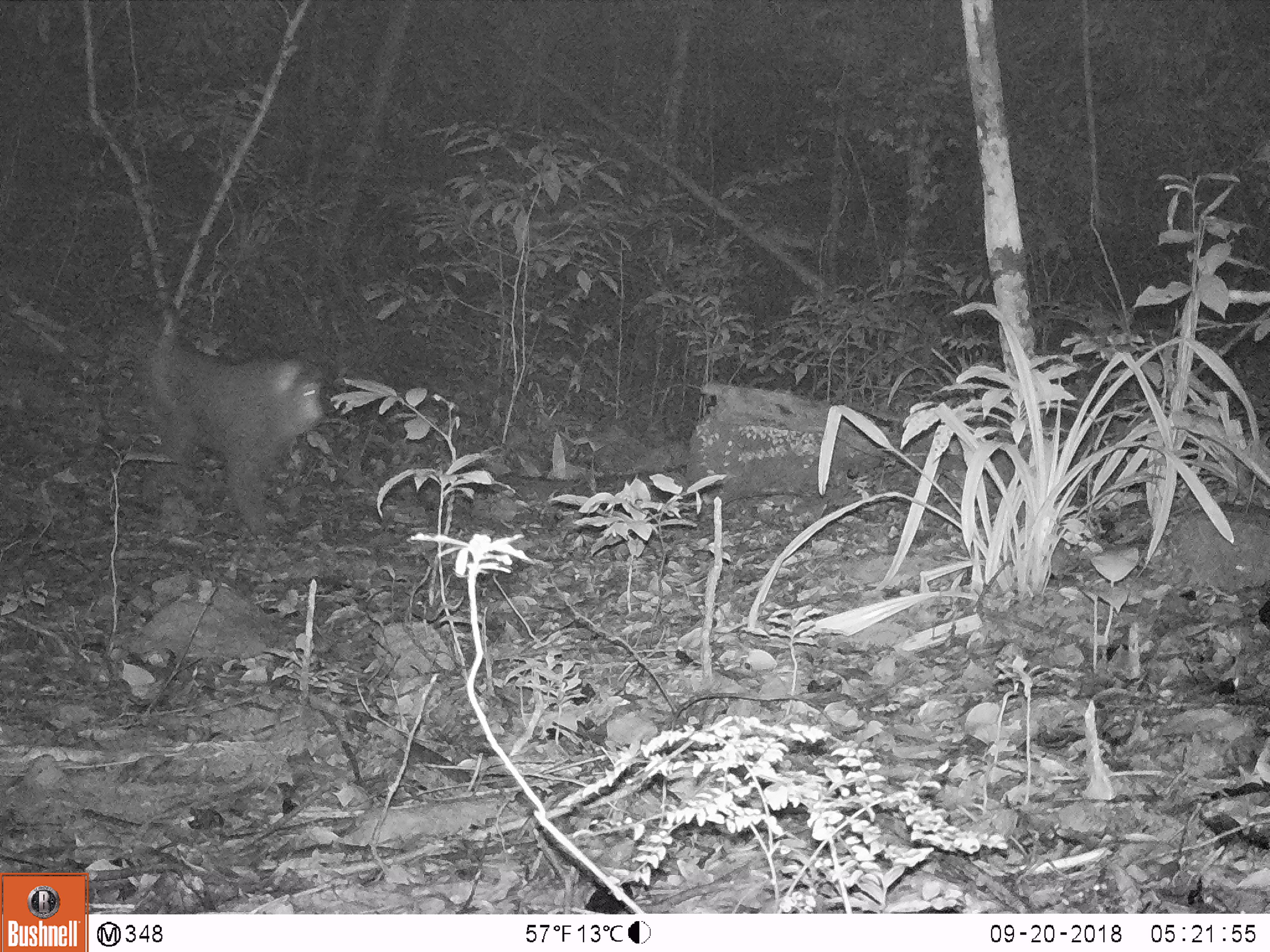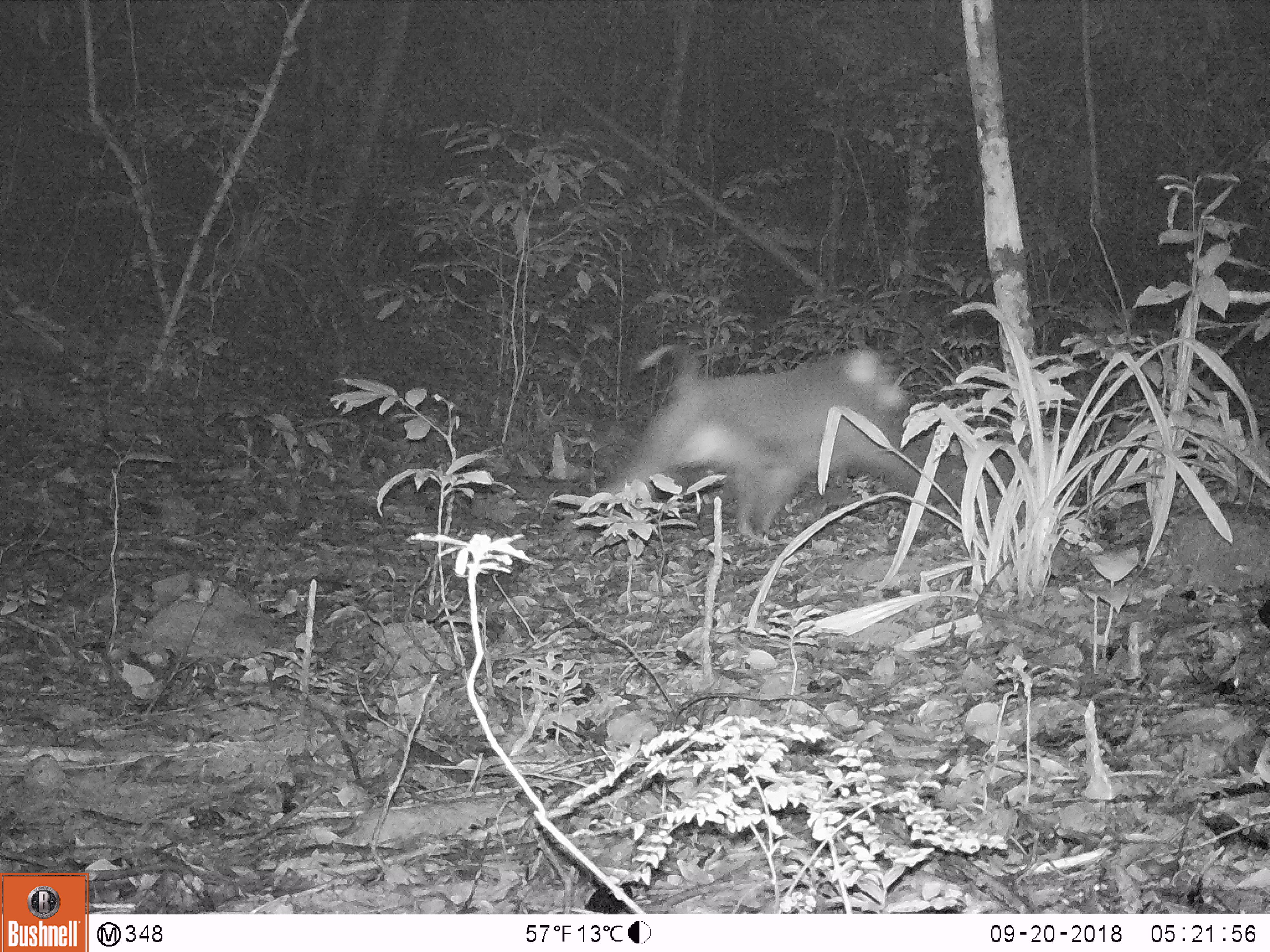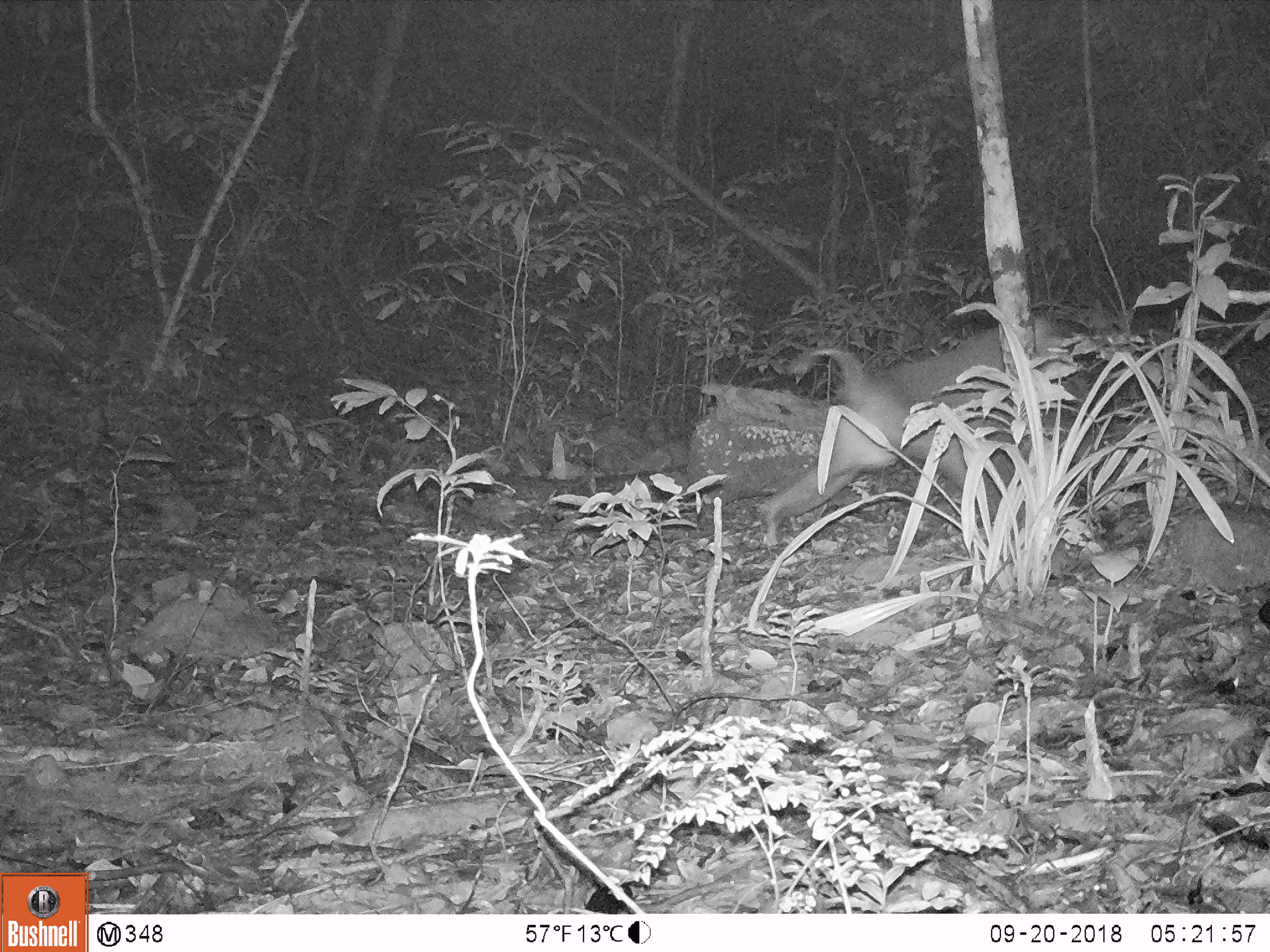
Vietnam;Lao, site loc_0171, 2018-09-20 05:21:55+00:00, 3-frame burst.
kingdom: Animalia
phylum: Chordata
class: Mammalia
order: Primates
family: Cercopithecidae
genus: Macaca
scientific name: Macaca nemestrina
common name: pig-tailed macaque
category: pig tailed macaque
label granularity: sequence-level